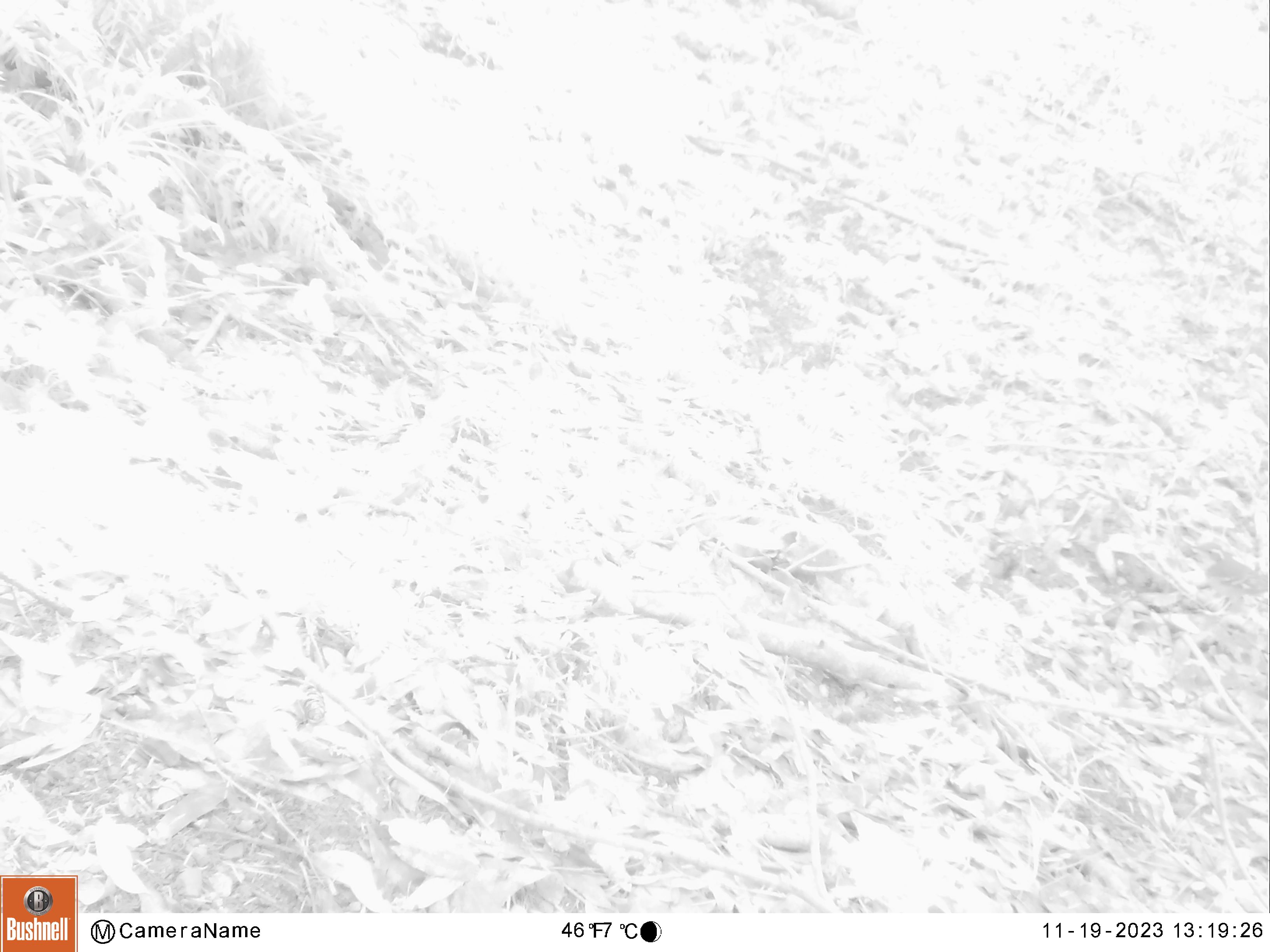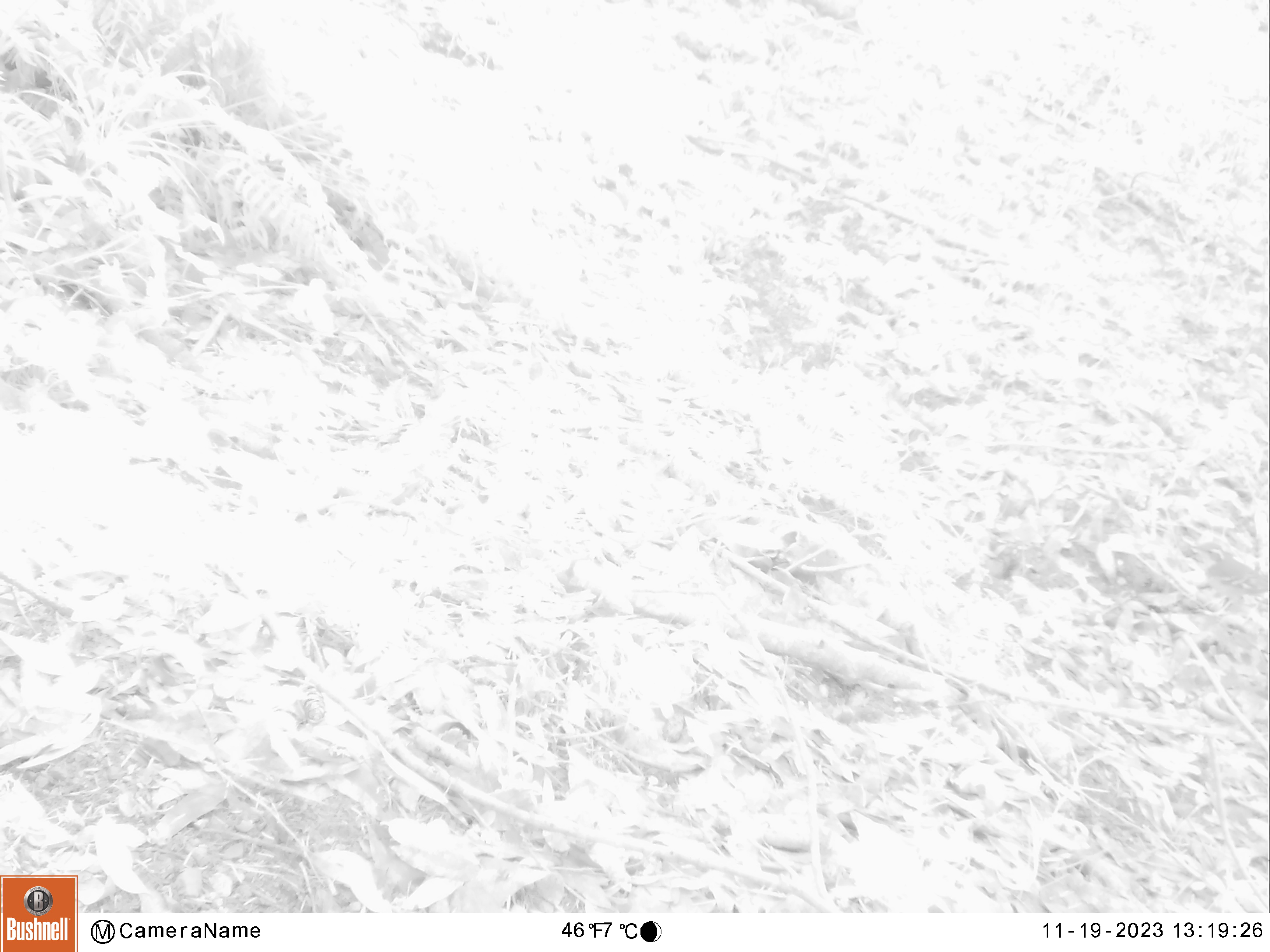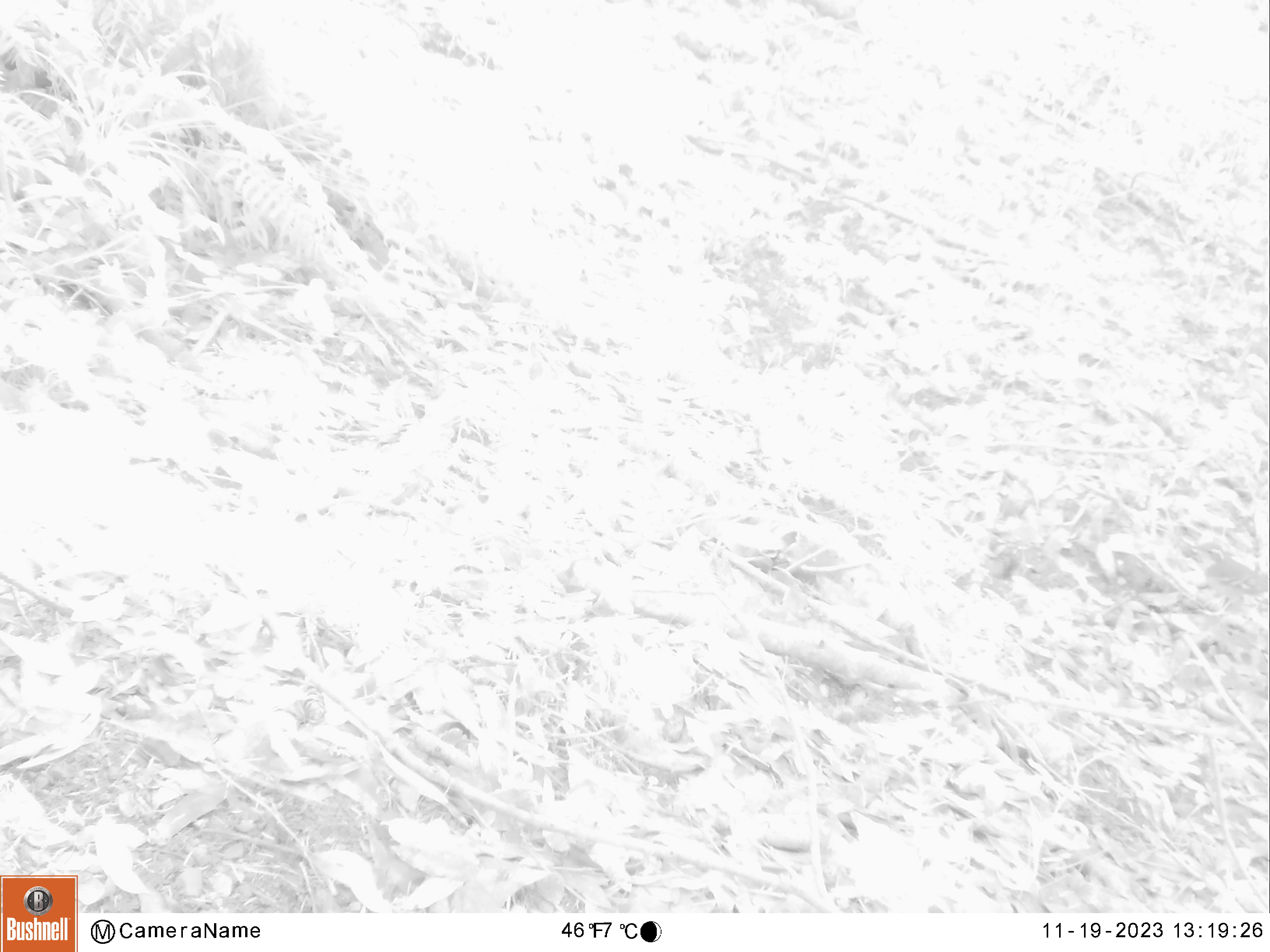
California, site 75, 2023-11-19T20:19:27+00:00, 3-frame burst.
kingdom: Animalia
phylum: Chordata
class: Aves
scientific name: Aves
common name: bird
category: unknown bird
Unknown bird (bird) (Aves).